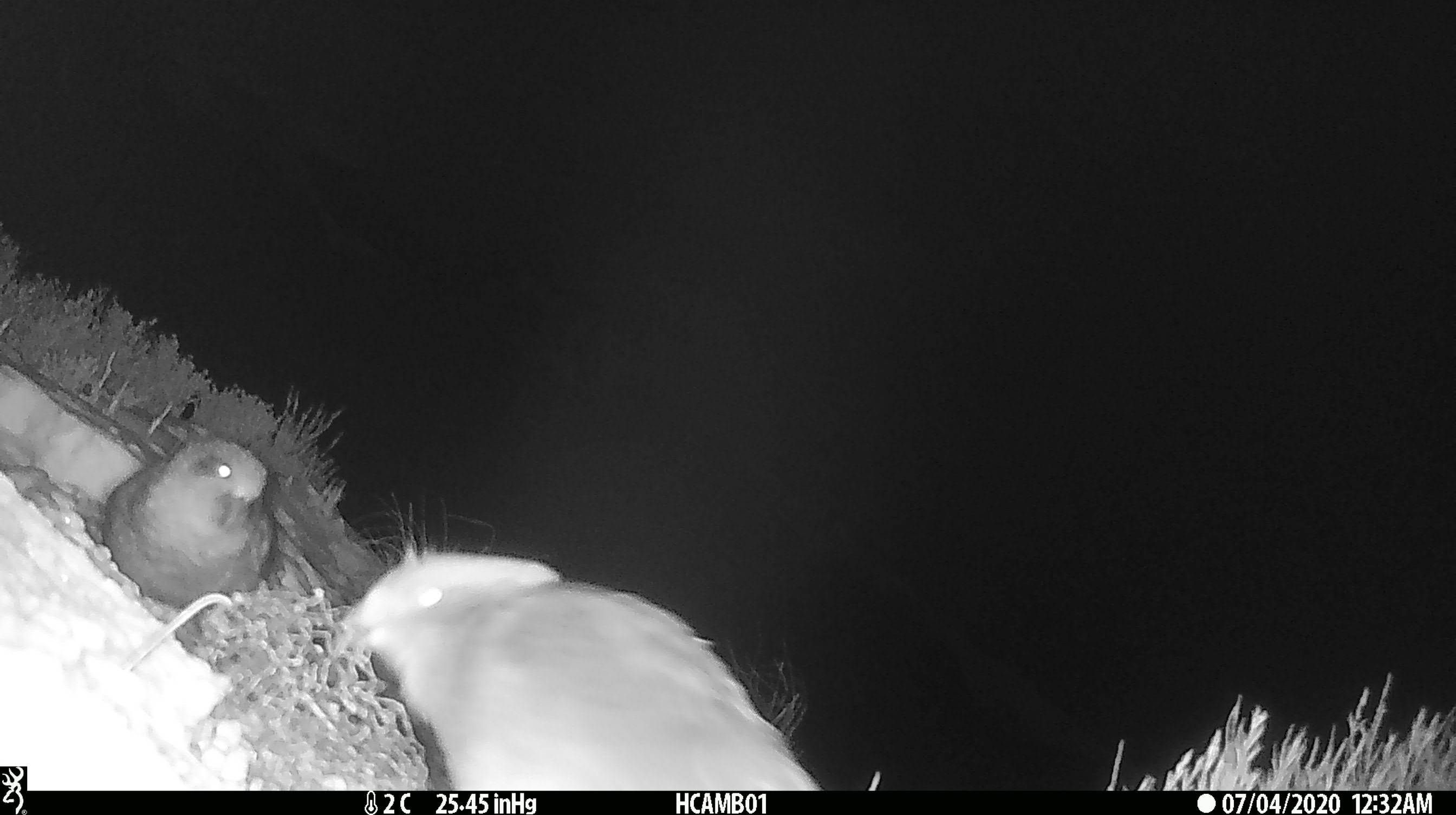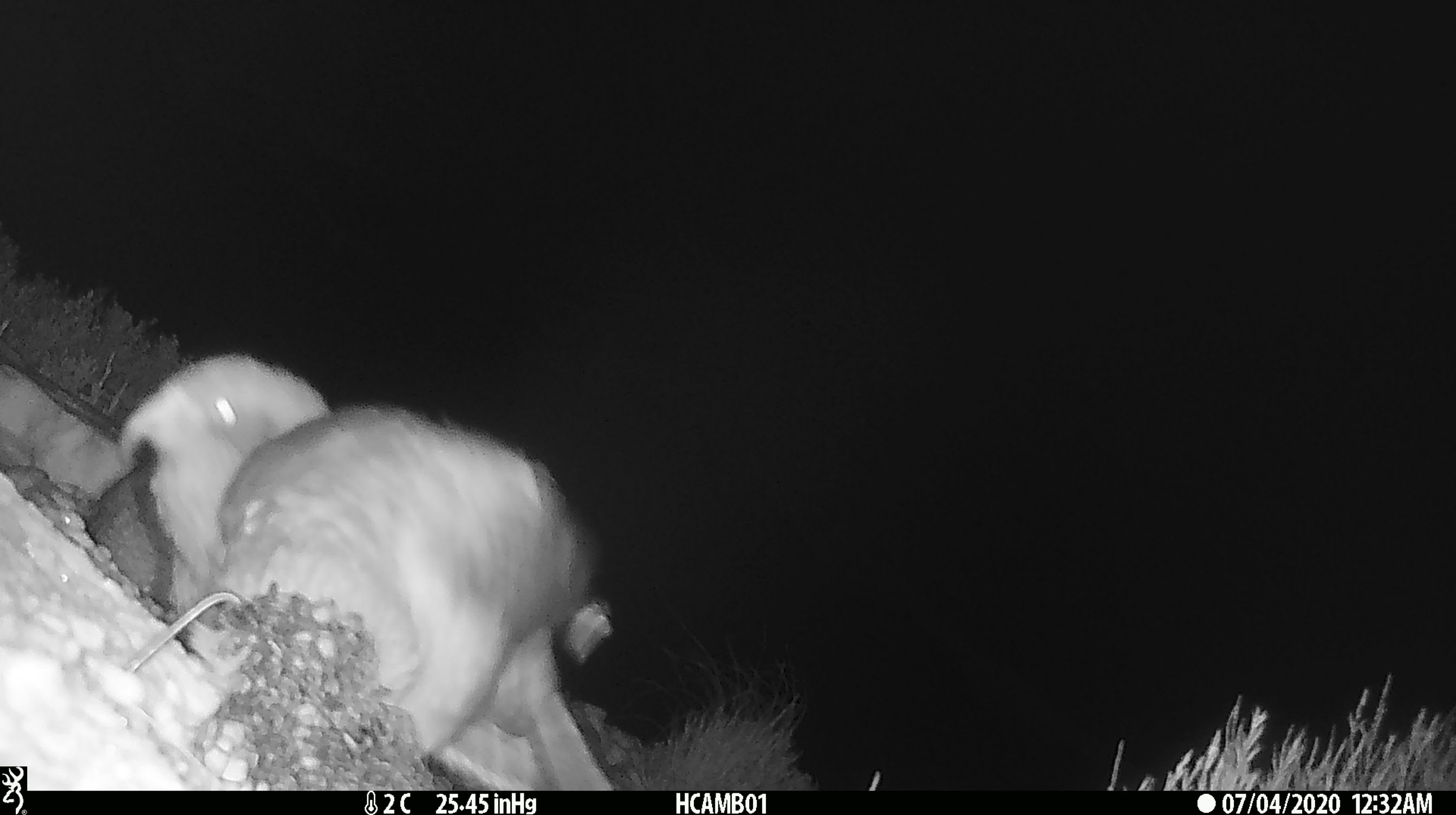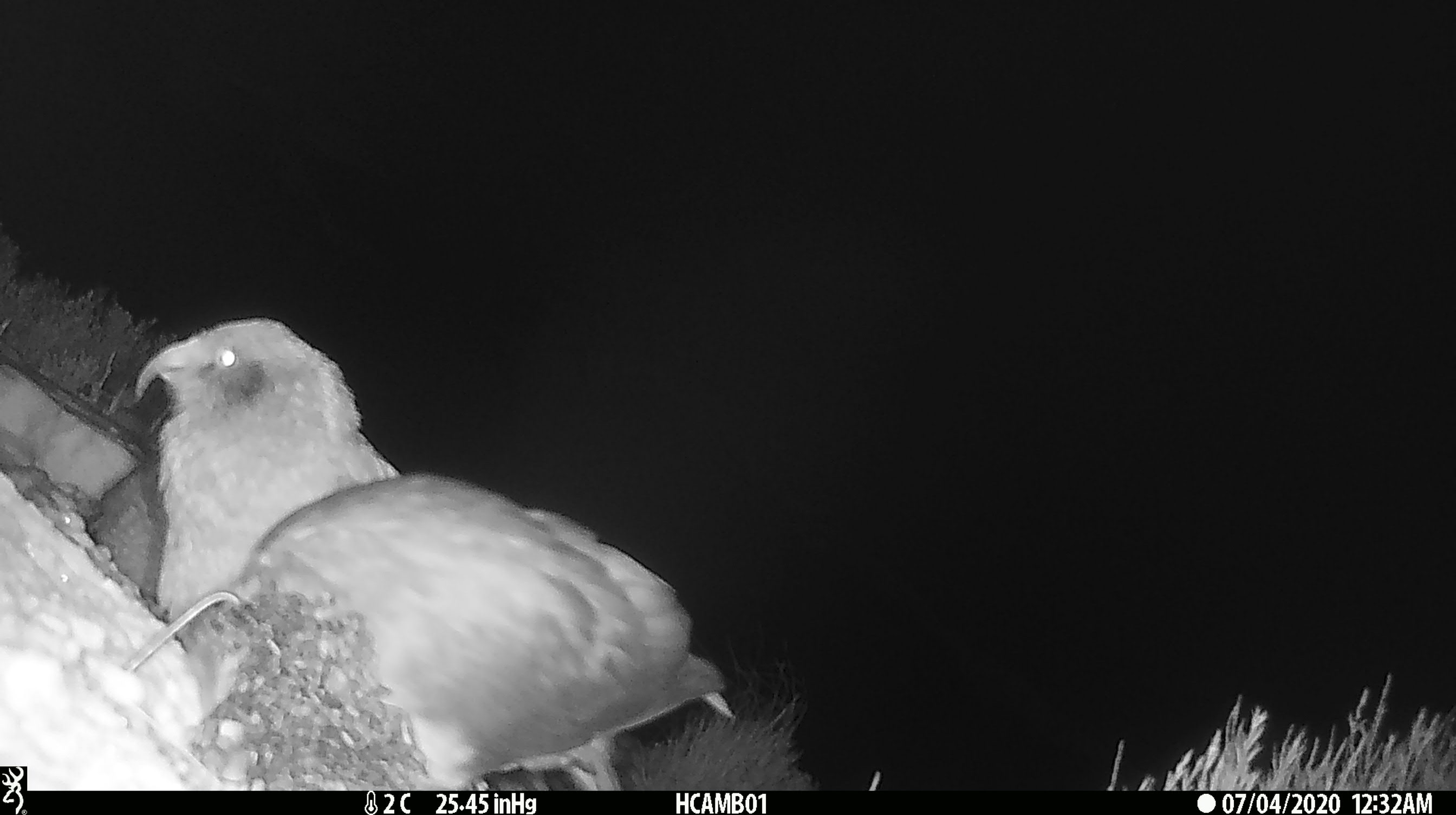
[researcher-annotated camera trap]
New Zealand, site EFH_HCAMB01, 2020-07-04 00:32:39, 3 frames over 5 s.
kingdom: Animalia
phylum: Chordata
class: Aves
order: Psittaciformes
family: Strigopidae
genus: Nestor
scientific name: Nestor notabilis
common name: kea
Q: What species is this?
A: Kea (Nestor notabilis).